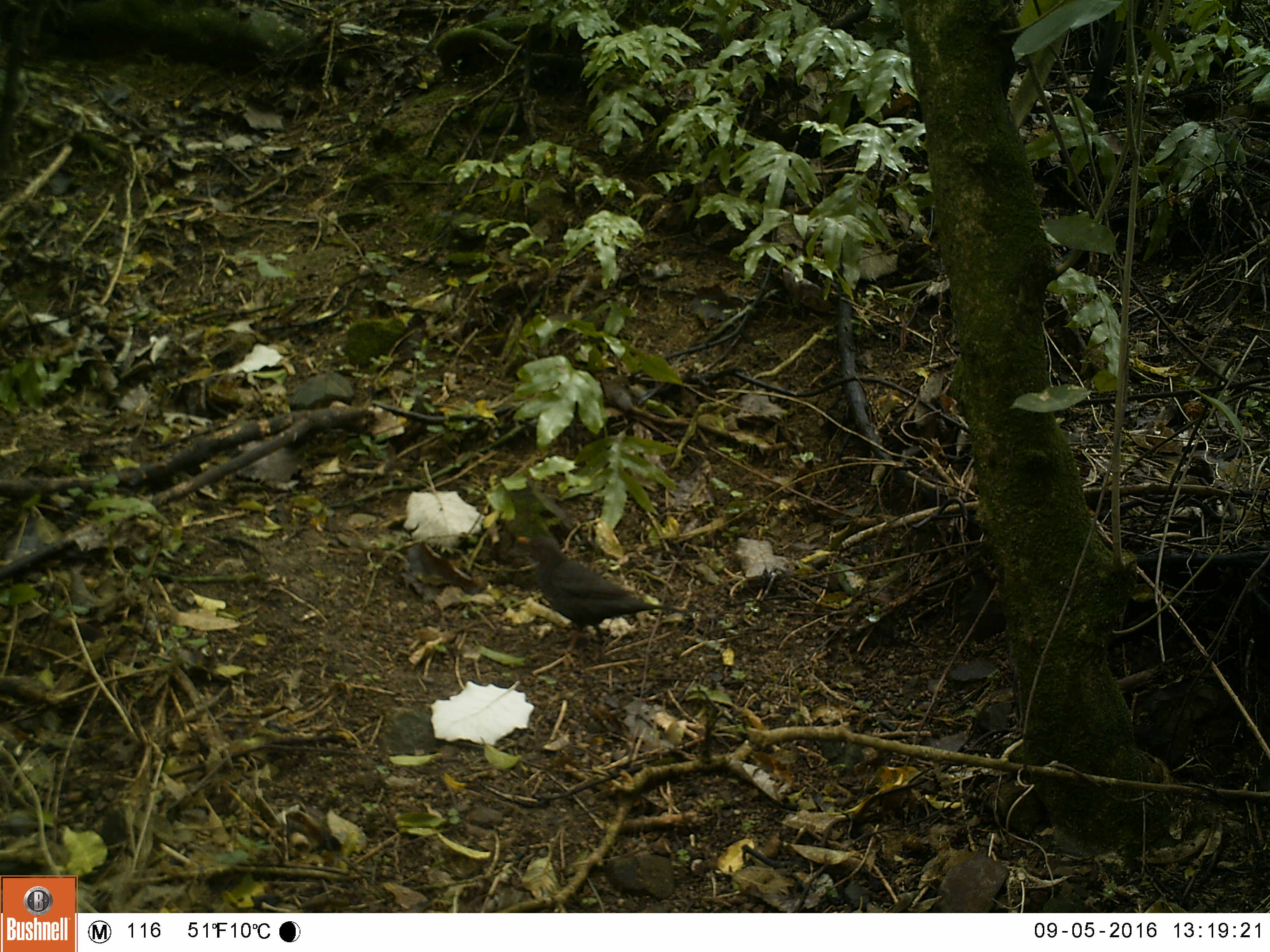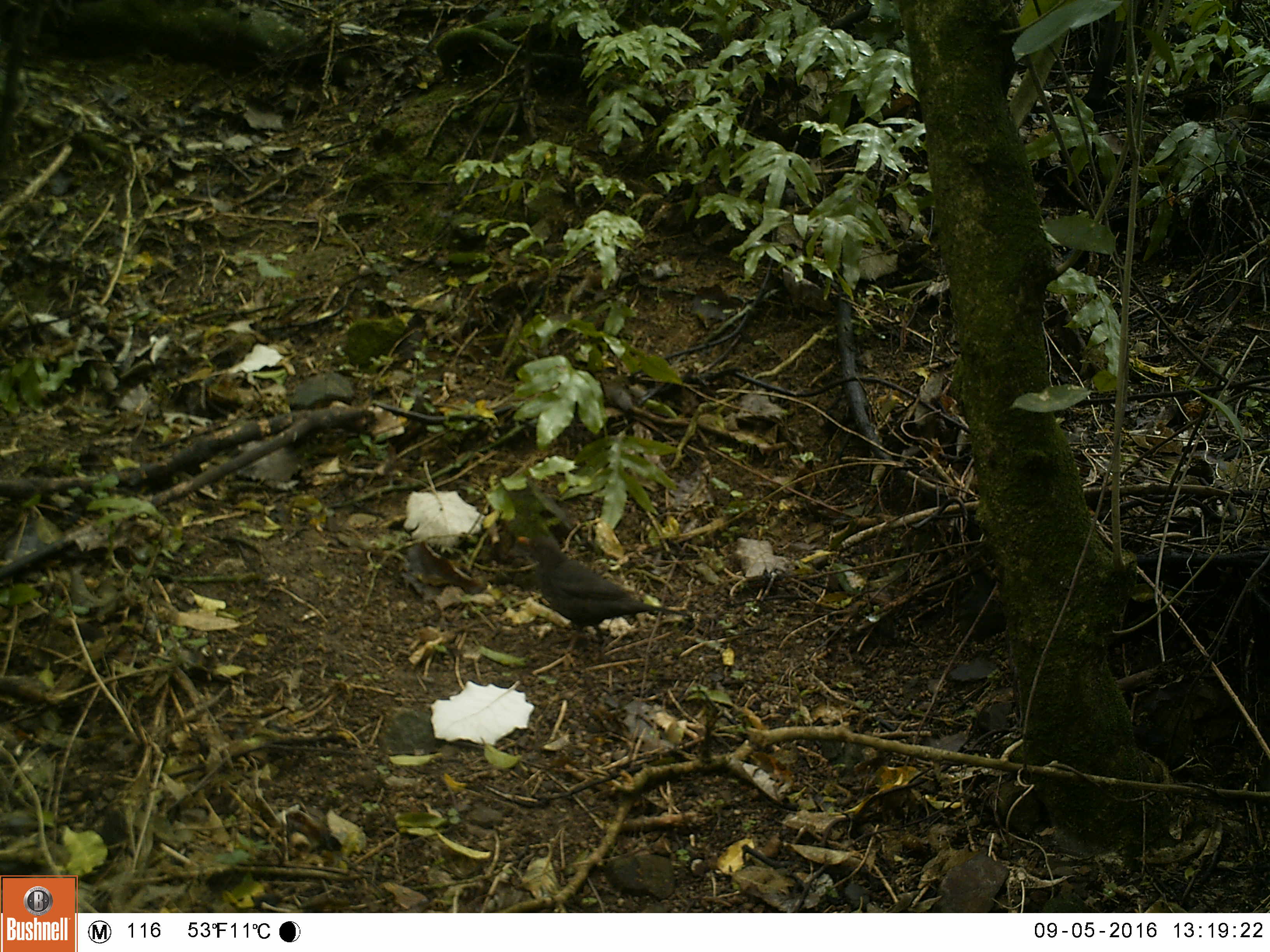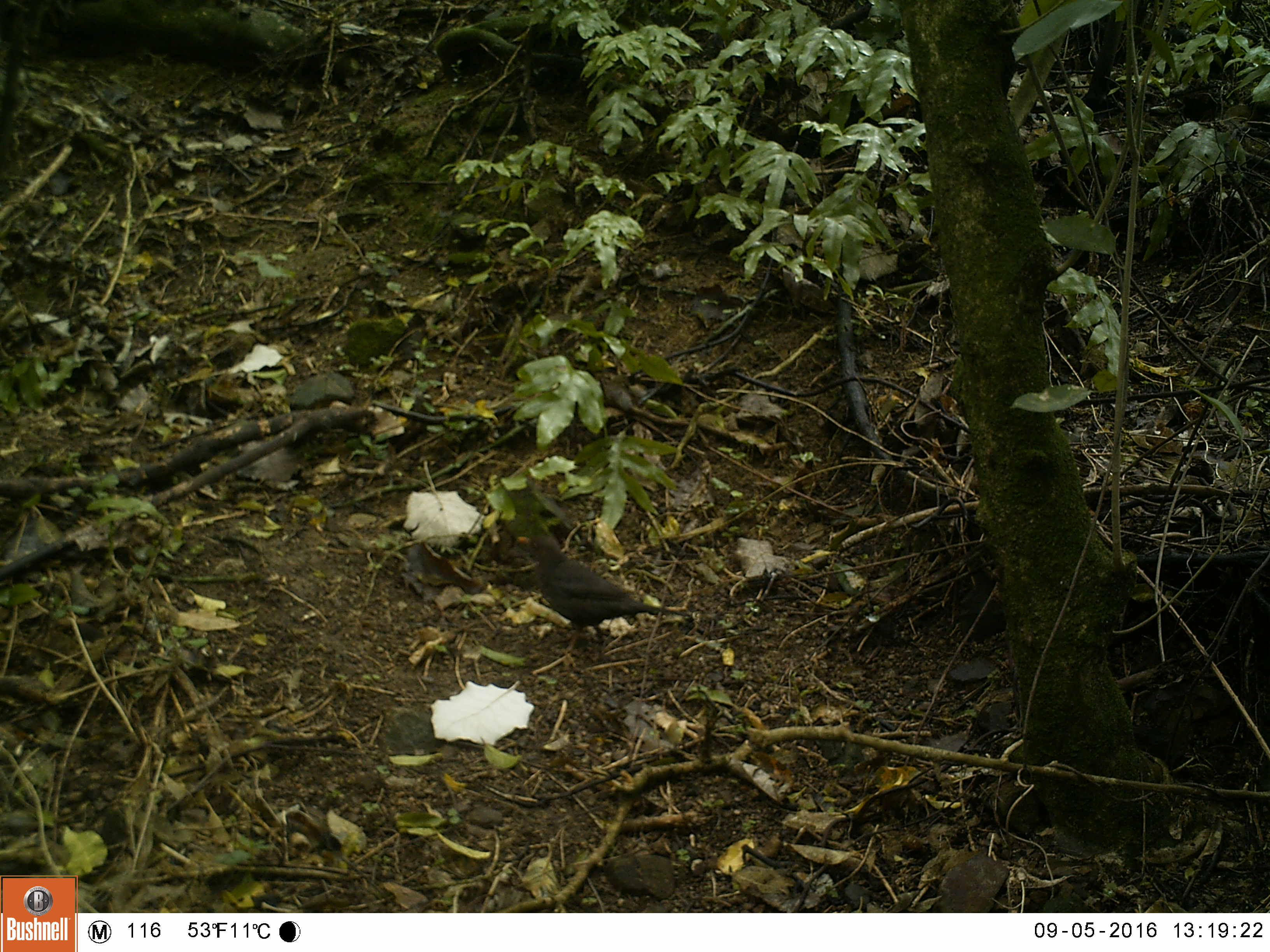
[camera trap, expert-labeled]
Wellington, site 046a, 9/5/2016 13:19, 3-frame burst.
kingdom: Animalia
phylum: Chordata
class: Aves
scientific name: Aves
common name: bird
Bird (Aves).